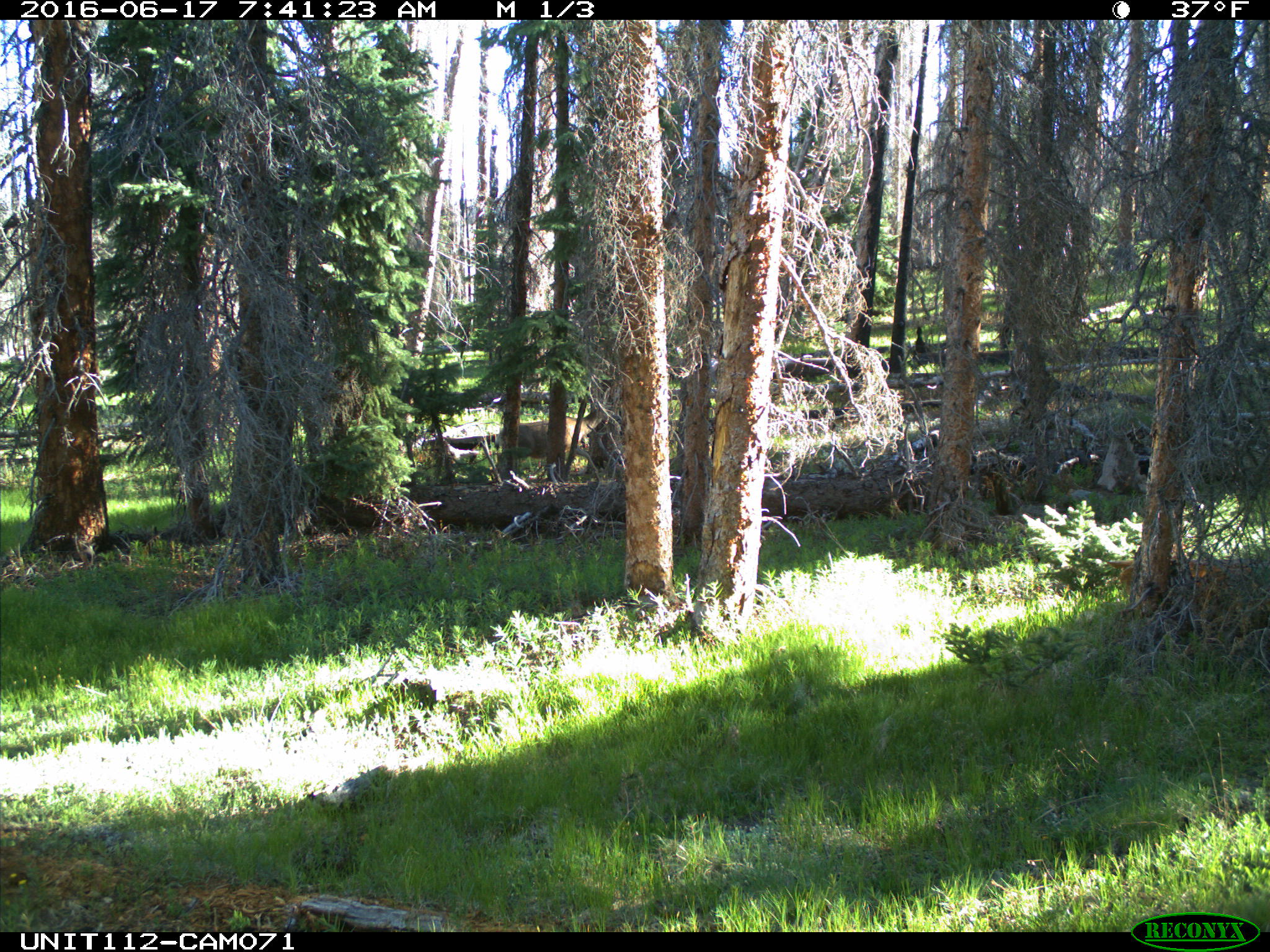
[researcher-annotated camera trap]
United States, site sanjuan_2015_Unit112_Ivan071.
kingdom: Animalia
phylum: Chordata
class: Mammalia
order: Artiodactyla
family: Cervidae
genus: Odocoileus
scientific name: Odocoileus hemionus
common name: mule deer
Odocoileus hemionus (mule deer).